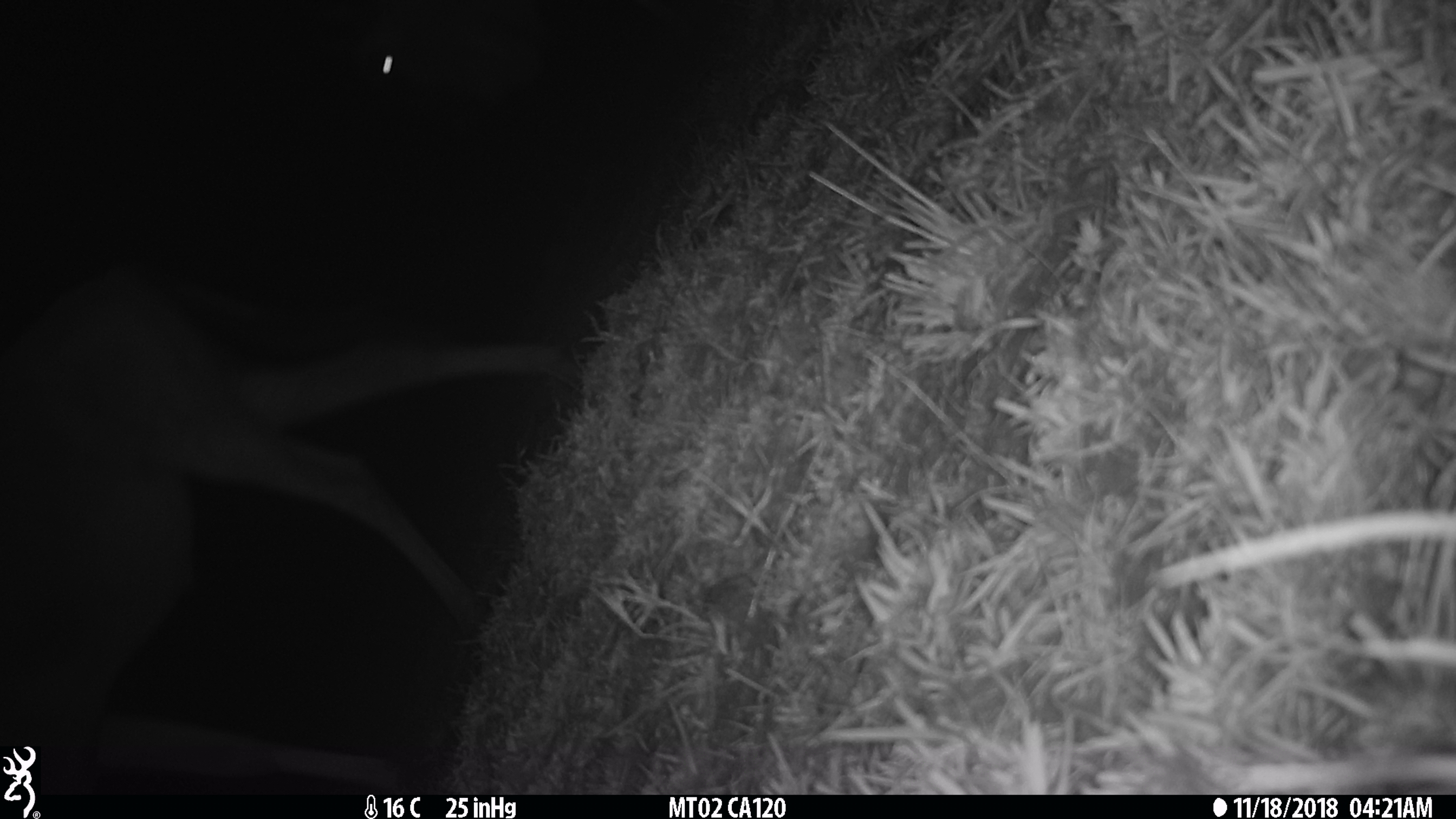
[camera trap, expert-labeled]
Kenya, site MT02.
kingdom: Animalia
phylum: Chordata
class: Mammalia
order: Artiodactyla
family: Bovidae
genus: Connochaetes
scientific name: Connochaetes taurinus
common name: blue wildebeest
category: wildebeest